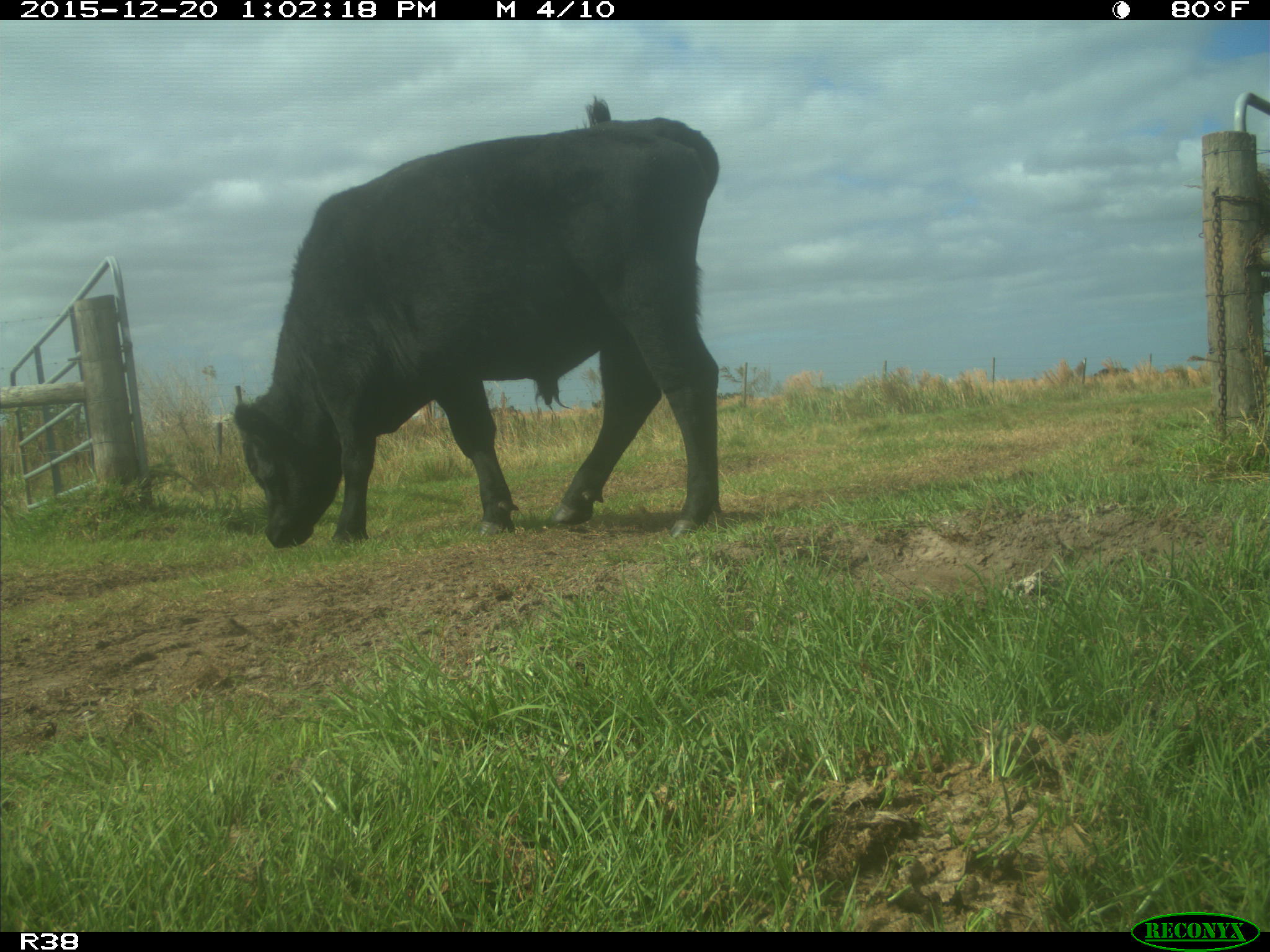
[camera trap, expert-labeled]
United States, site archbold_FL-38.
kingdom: Animalia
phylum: Chordata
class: Mammalia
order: Artiodactyla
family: Bovidae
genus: Bos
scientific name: Bos taurus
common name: domestic cow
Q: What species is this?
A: Bos taurus (domestic cow).